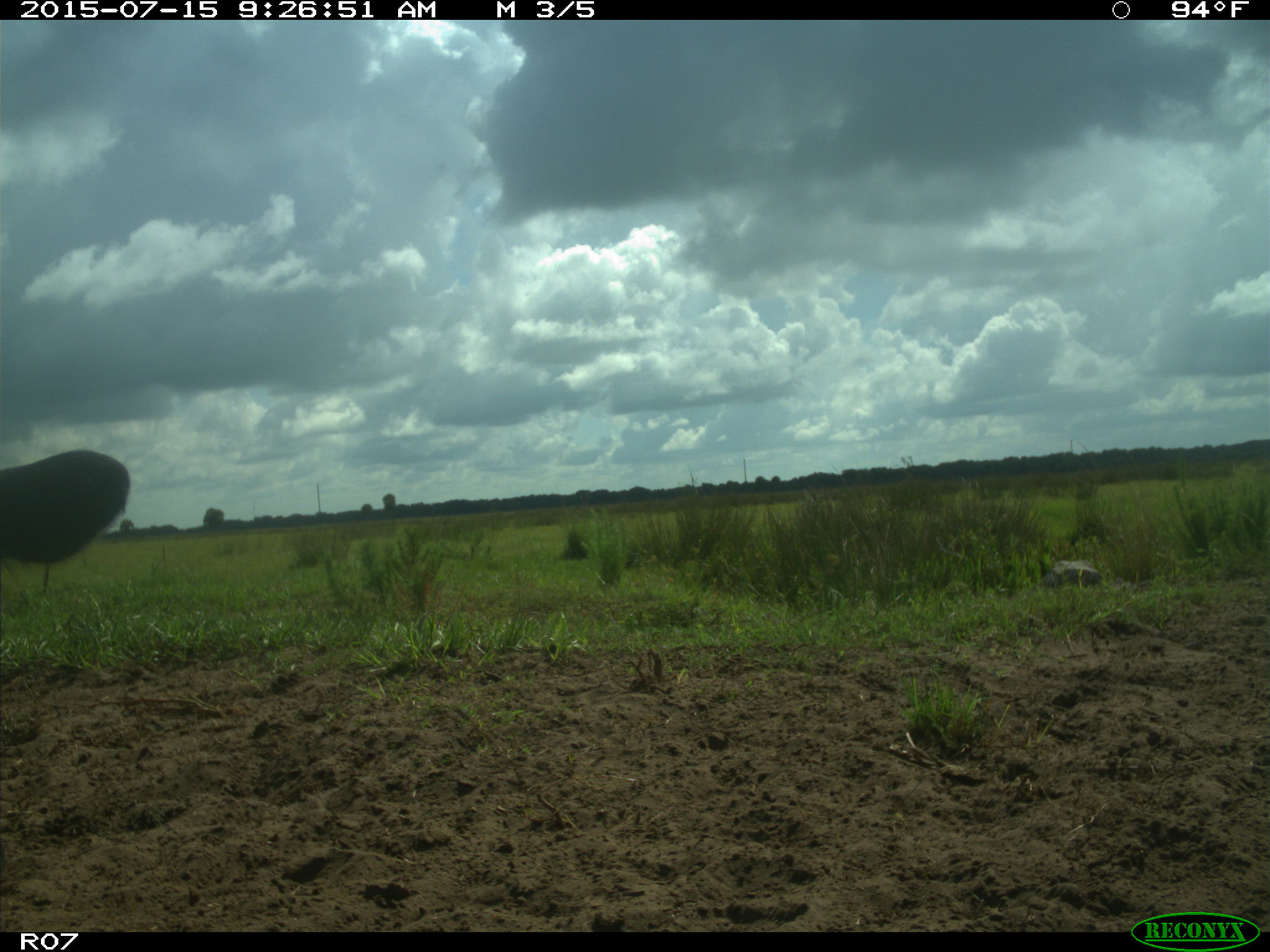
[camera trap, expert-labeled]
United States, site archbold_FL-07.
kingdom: Animalia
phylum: Chordata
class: Mammalia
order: Artiodactyla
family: Bovidae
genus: Bos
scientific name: Bos taurus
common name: domestic cow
Bos taurus (domestic cow).